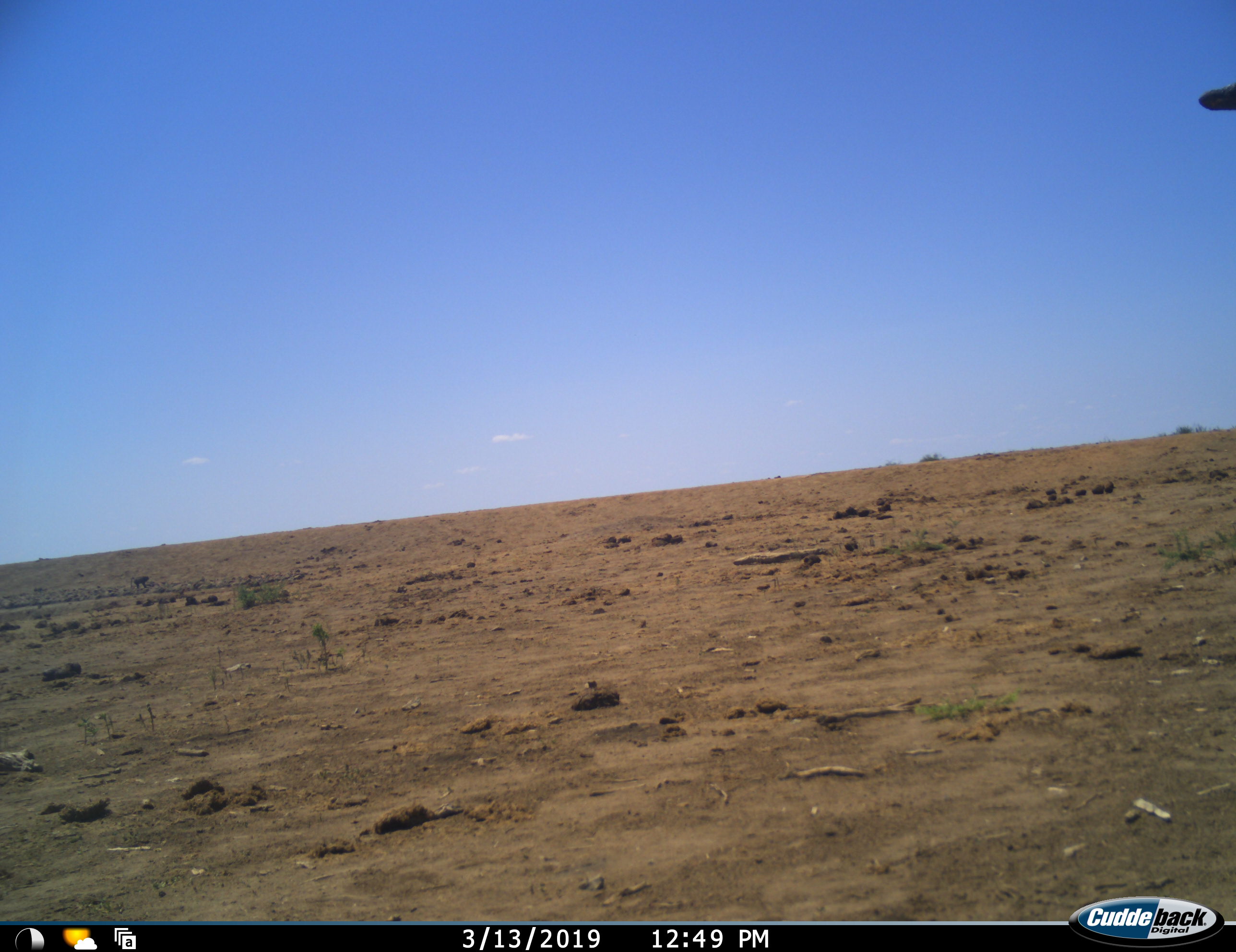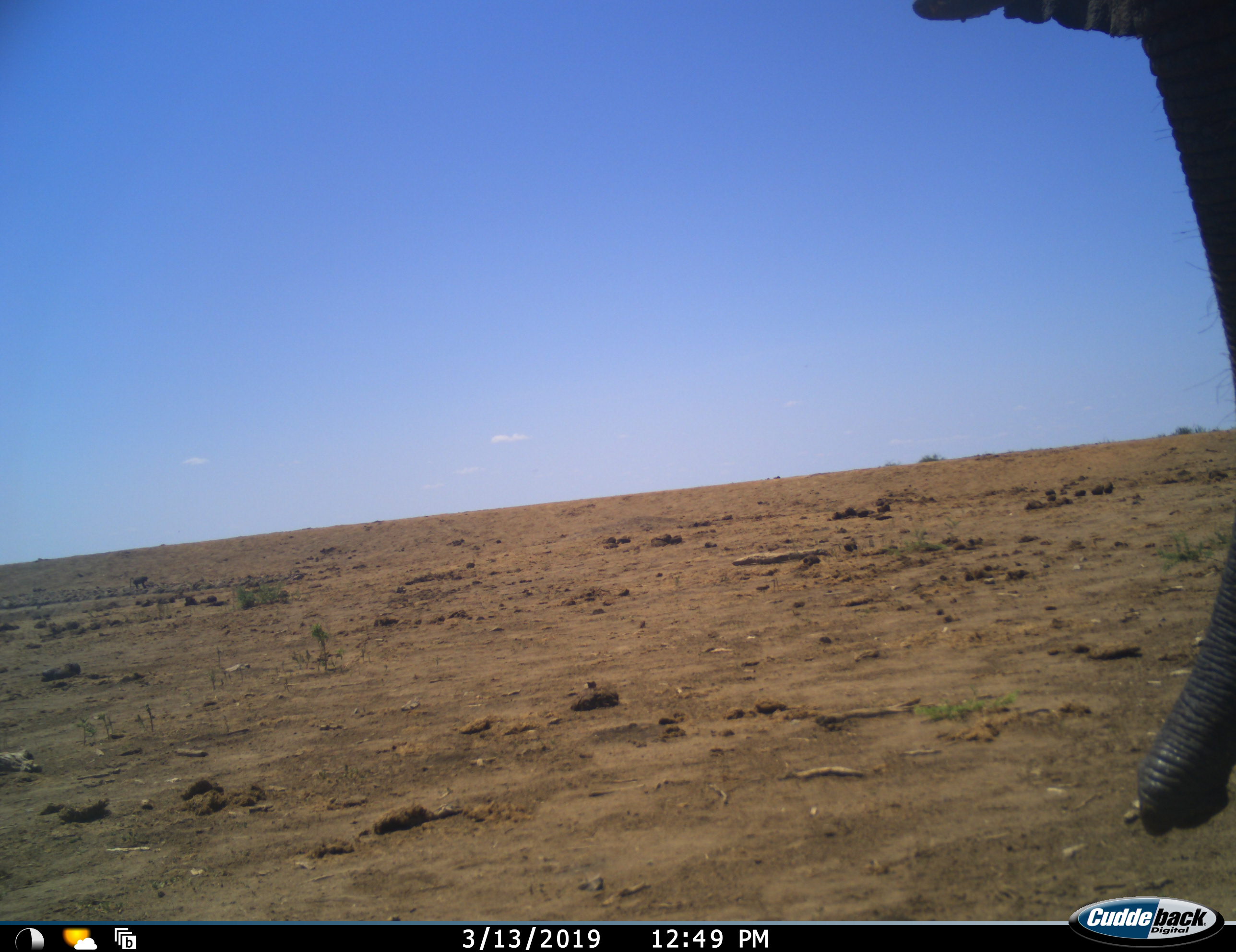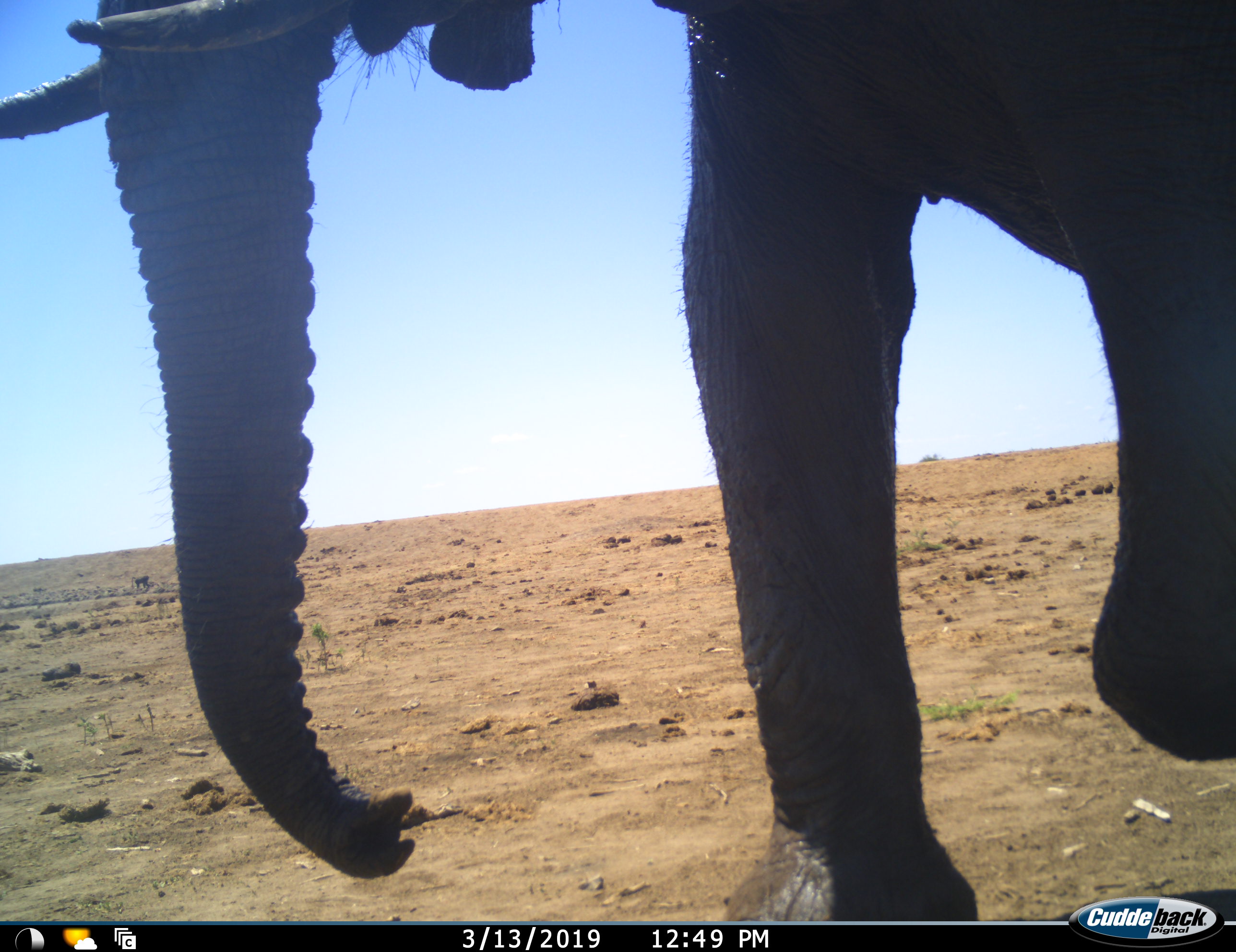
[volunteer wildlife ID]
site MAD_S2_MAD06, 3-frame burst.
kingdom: Animalia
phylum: Chordata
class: Mammalia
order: Proboscidea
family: Elephantidae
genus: Loxodonta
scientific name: Loxodonta africana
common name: african bush elephant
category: elephant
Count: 1.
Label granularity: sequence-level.